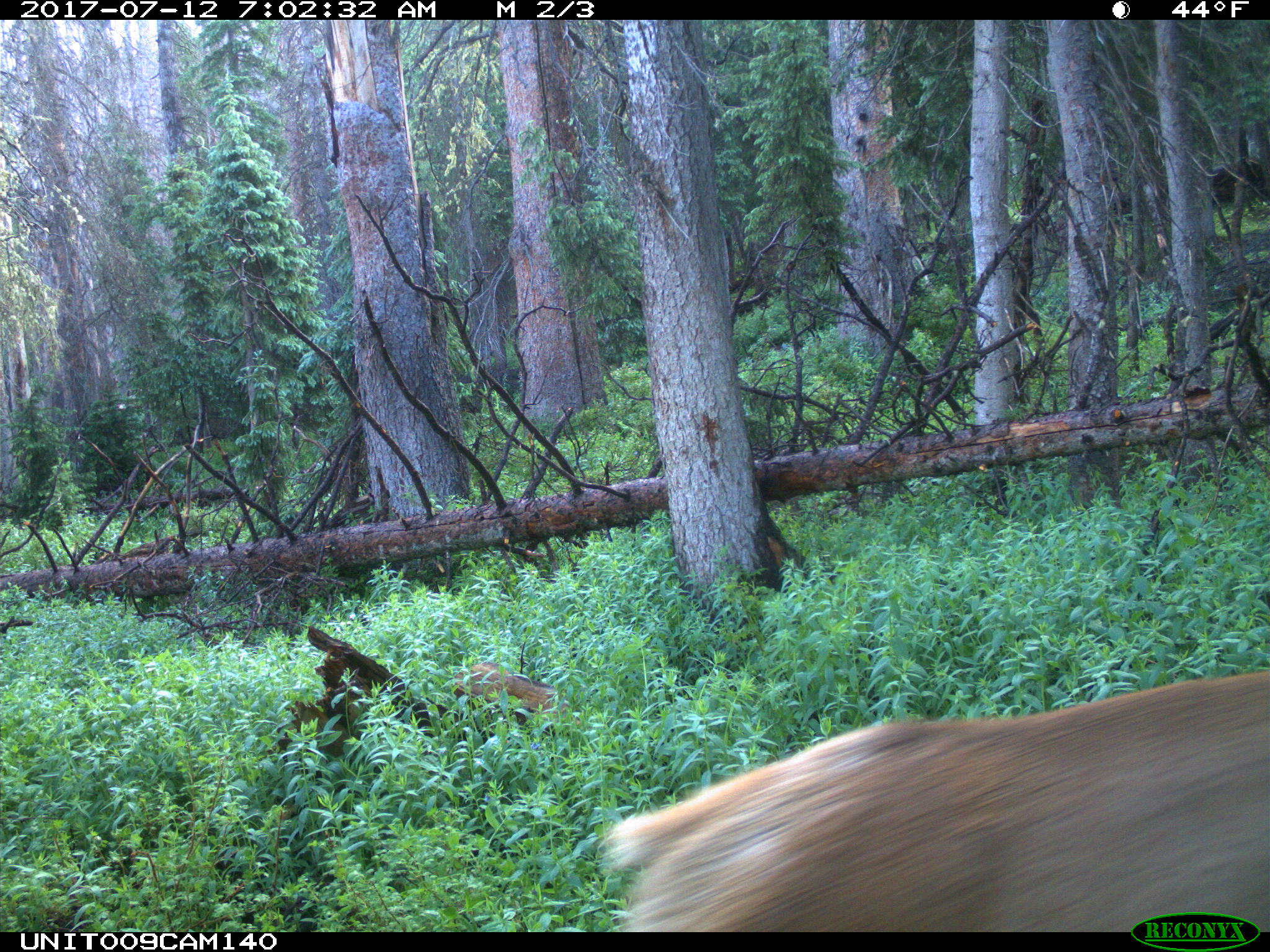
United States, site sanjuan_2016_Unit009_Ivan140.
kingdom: Animalia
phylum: Chordata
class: Mammalia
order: Artiodactyla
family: Cervidae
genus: Cervus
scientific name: Cervus elaphus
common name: red deer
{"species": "Cervus elaphus (red deer)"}